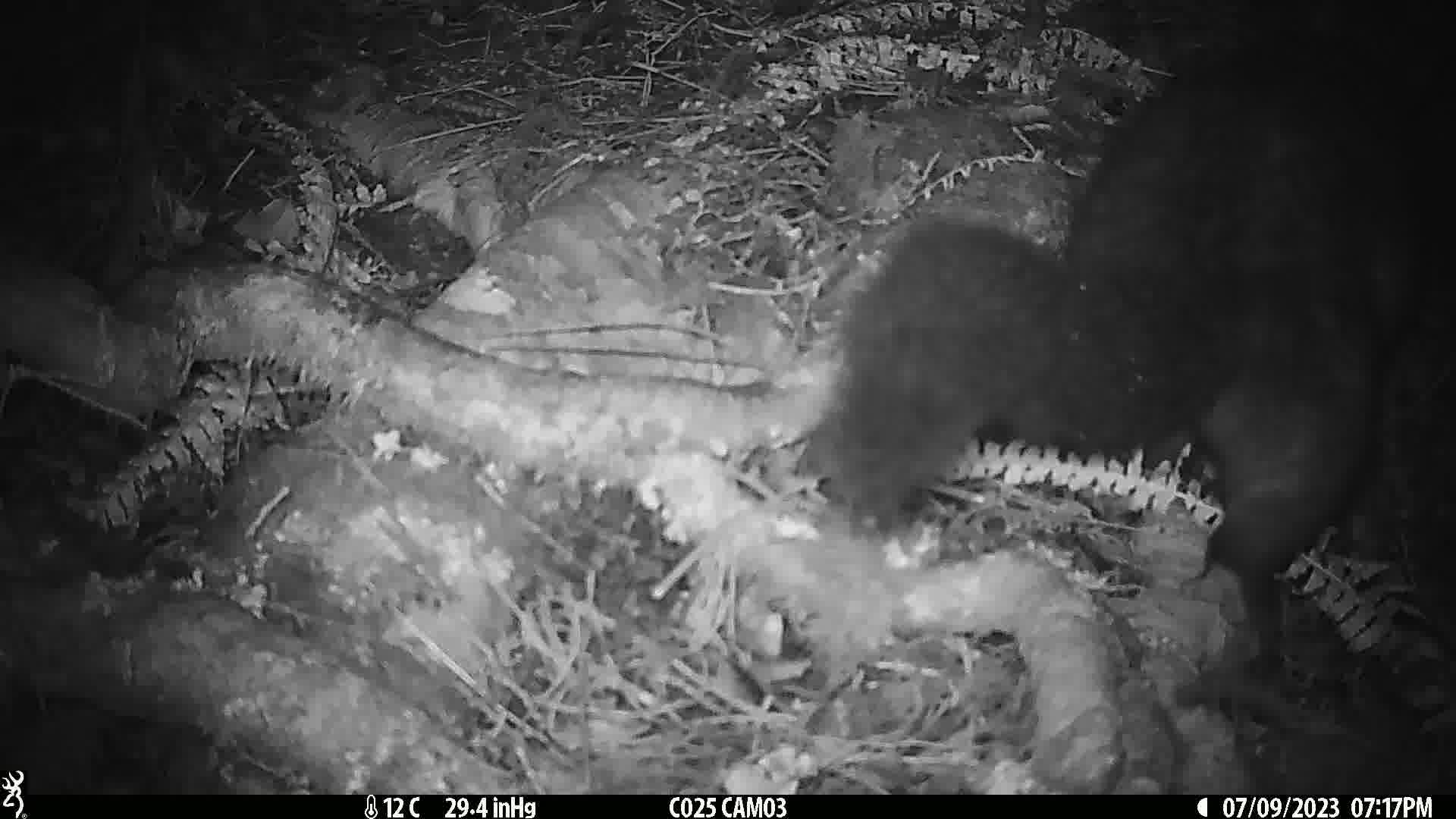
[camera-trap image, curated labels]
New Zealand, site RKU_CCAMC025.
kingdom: Animalia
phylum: Chordata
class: Mammalia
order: Diprotodontia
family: Phalangeridae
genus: Trichosurus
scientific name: Trichosurus vulpecula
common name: common brushtail possum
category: possum